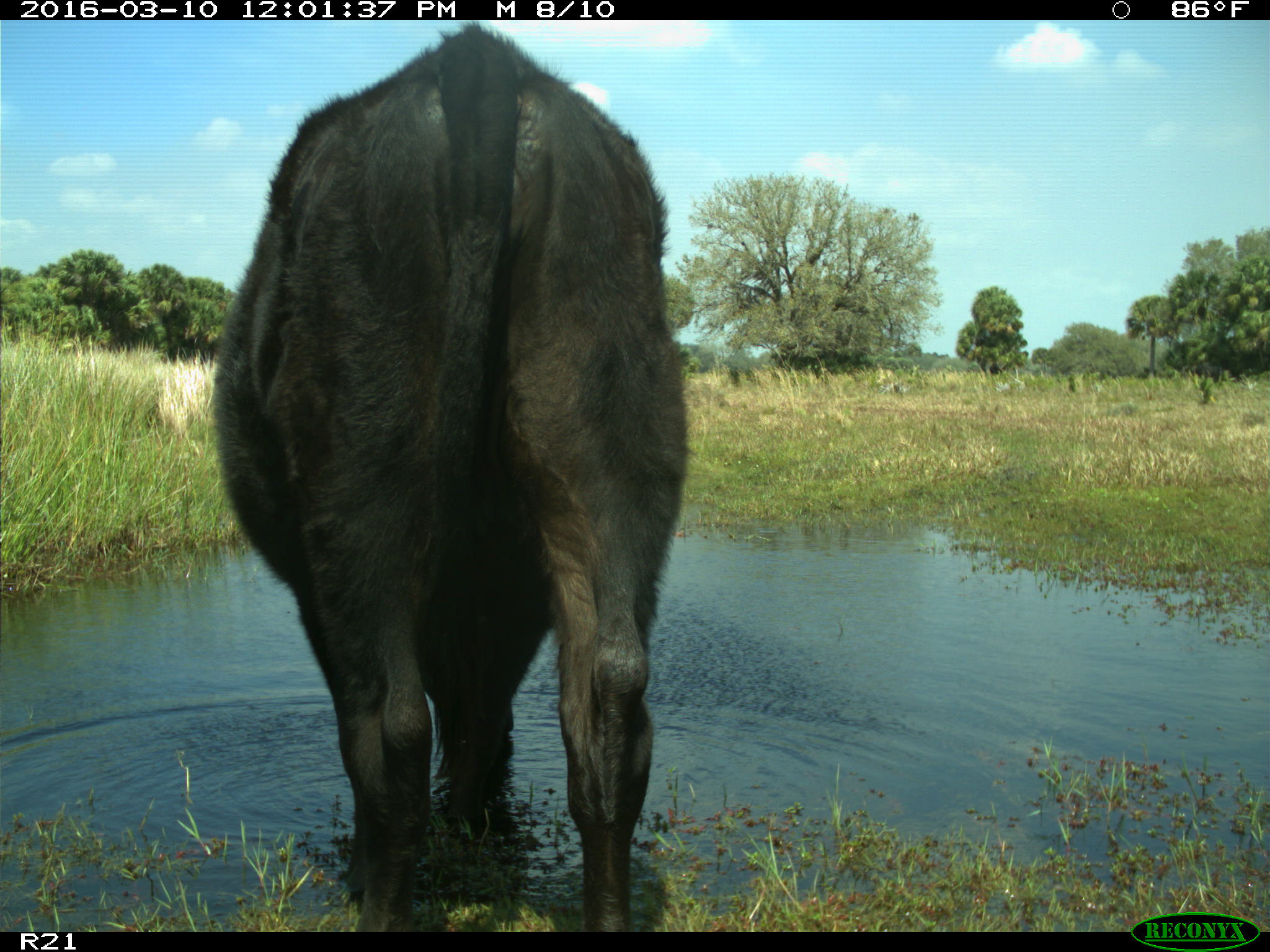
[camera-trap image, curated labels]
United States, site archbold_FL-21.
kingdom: Animalia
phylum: Chordata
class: Mammalia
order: Artiodactyla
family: Bovidae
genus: Bos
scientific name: Bos taurus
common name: domestic cow